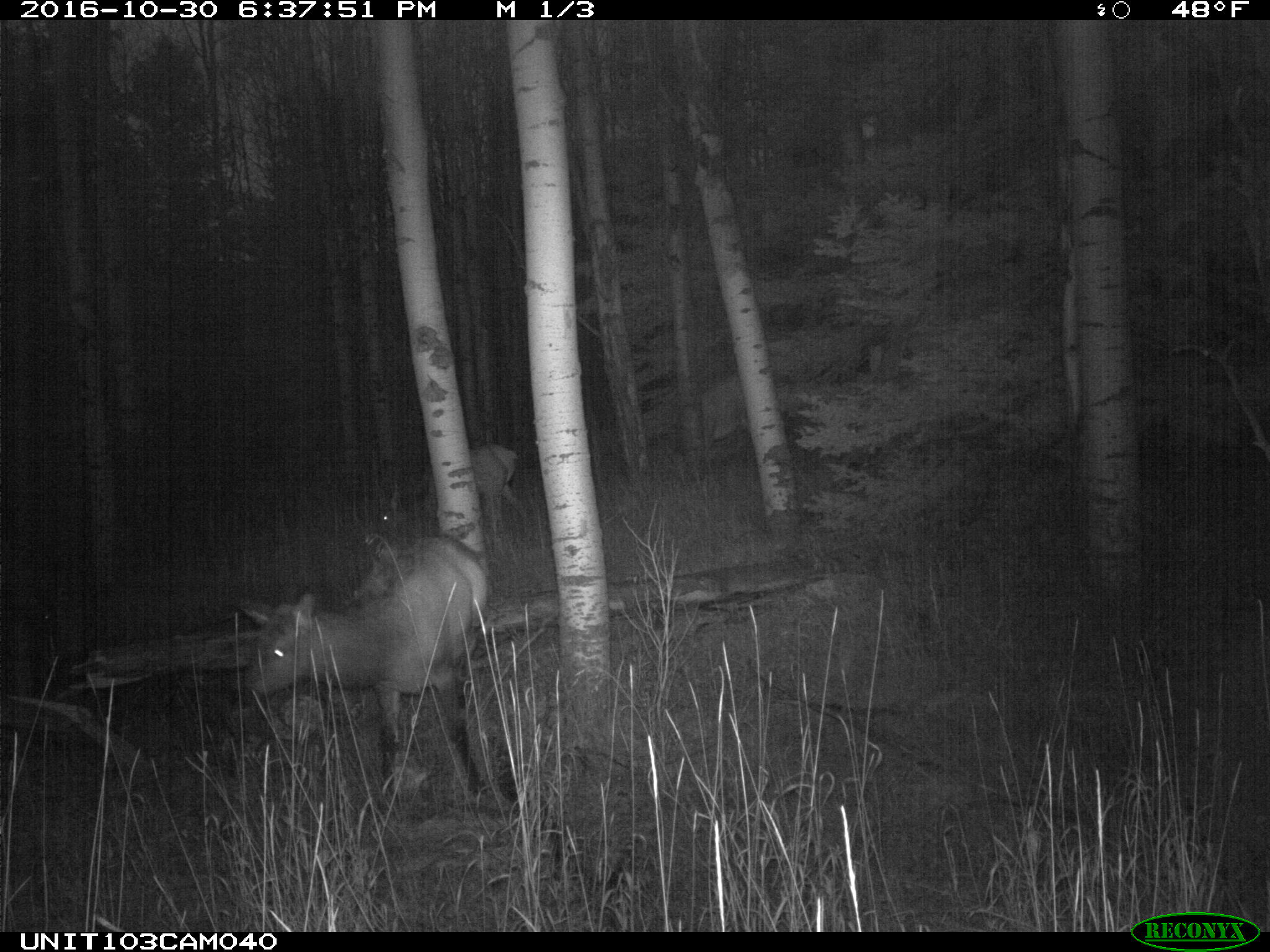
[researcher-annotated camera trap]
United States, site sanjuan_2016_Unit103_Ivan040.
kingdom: Animalia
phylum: Chordata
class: Mammalia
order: Artiodactyla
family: Cervidae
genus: Cervus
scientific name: Cervus elaphus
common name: red deer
Cervus elaphus (red deer).